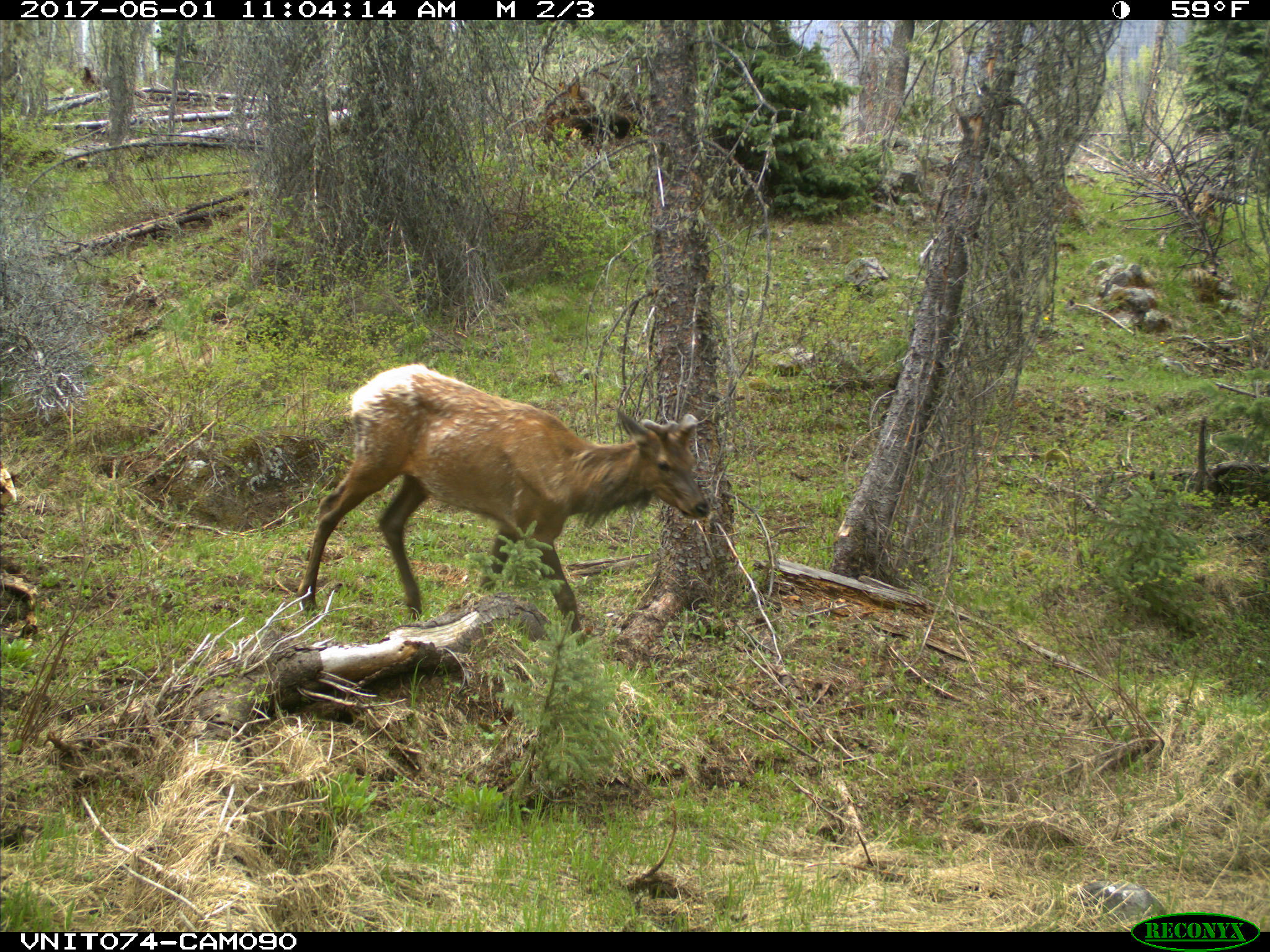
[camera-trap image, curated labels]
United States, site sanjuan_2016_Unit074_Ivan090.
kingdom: Animalia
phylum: Chordata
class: Mammalia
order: Artiodactyla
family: Cervidae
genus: Cervus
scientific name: Cervus elaphus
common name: red deer